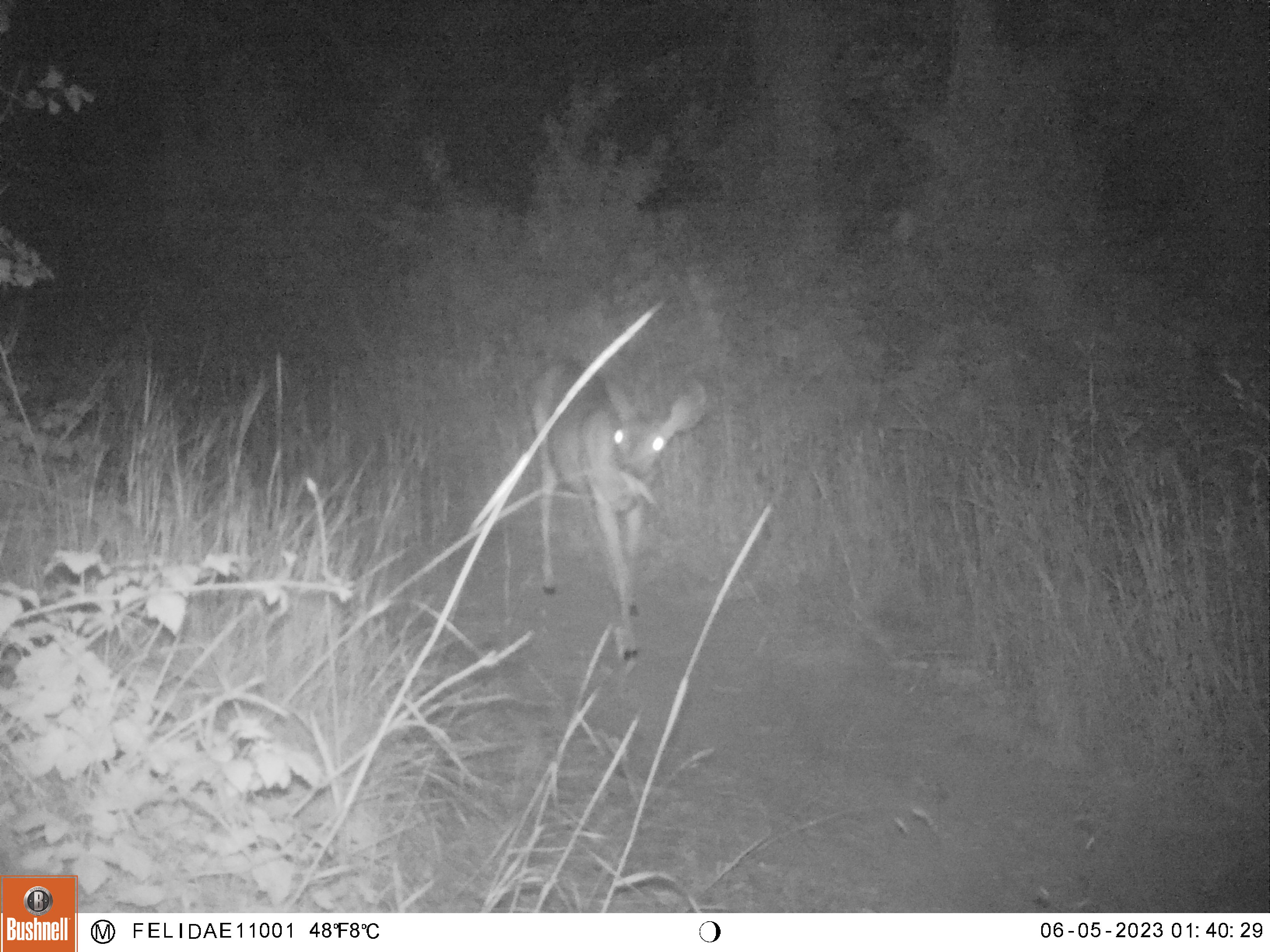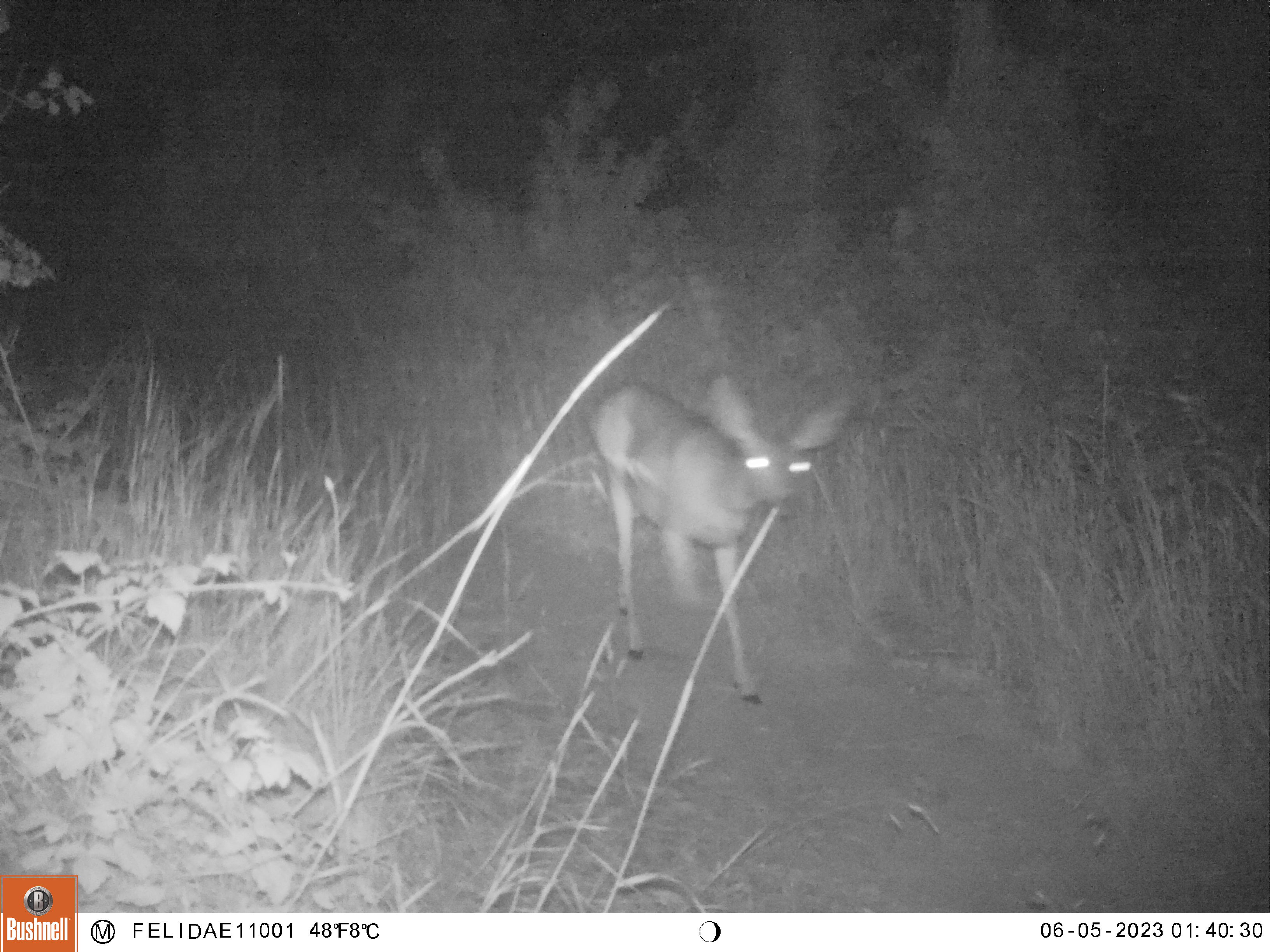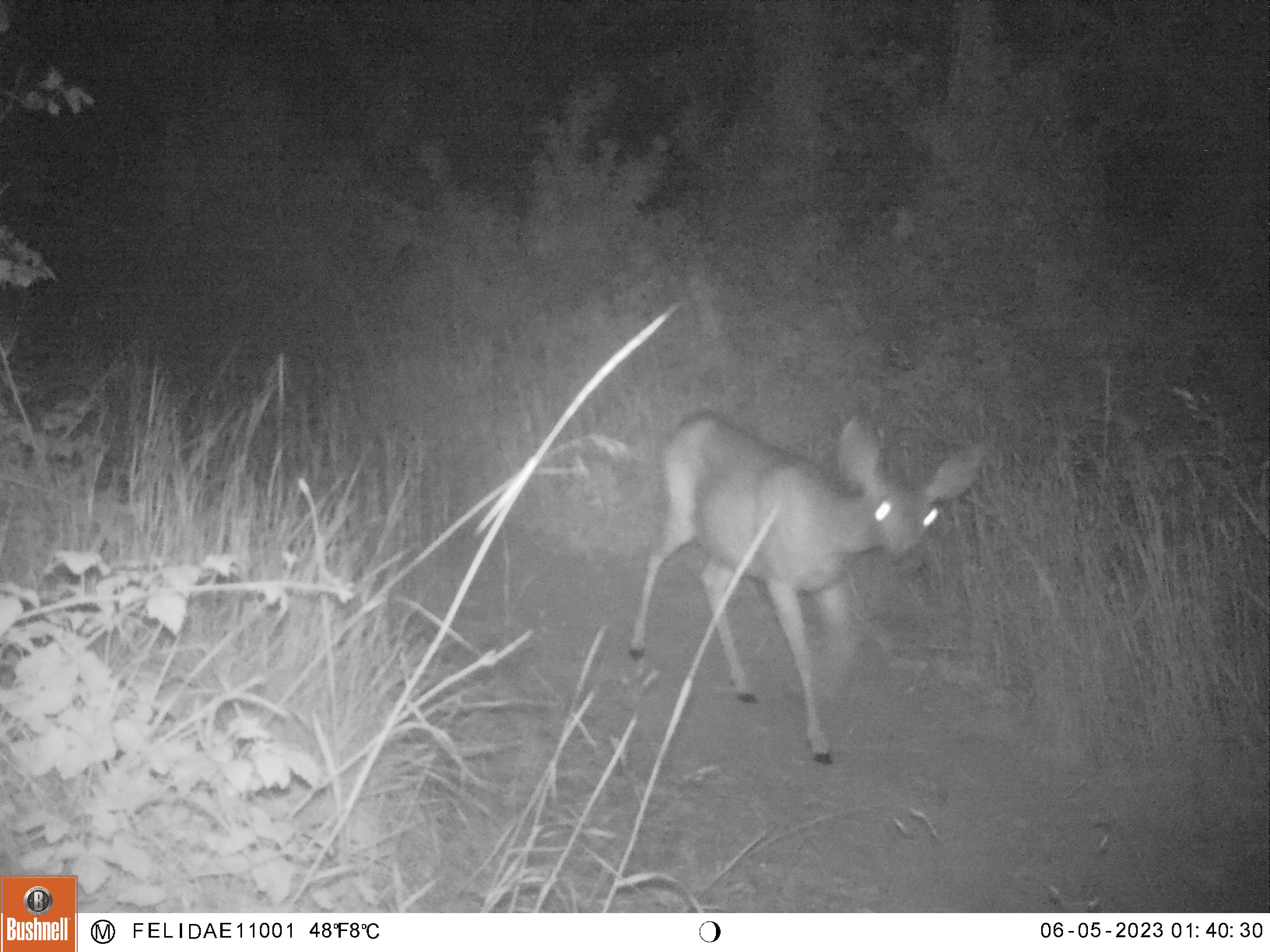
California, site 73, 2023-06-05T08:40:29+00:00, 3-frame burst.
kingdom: Animalia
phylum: Chordata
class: Mammalia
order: Artiodactyla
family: Cervidae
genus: Odocoileus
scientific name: Odocoileus hemionus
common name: mule deer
Mule deer (Odocoileus hemionus).